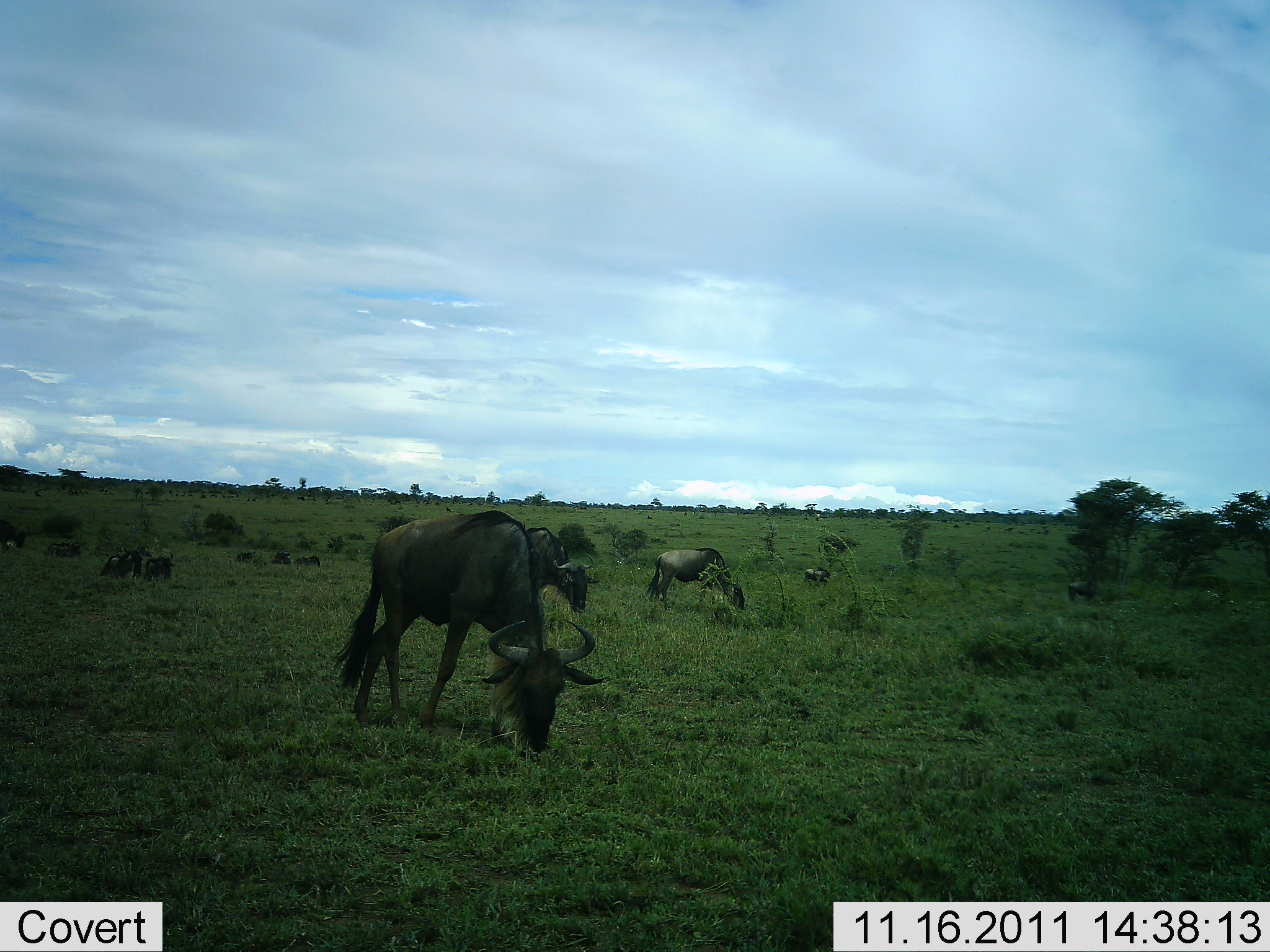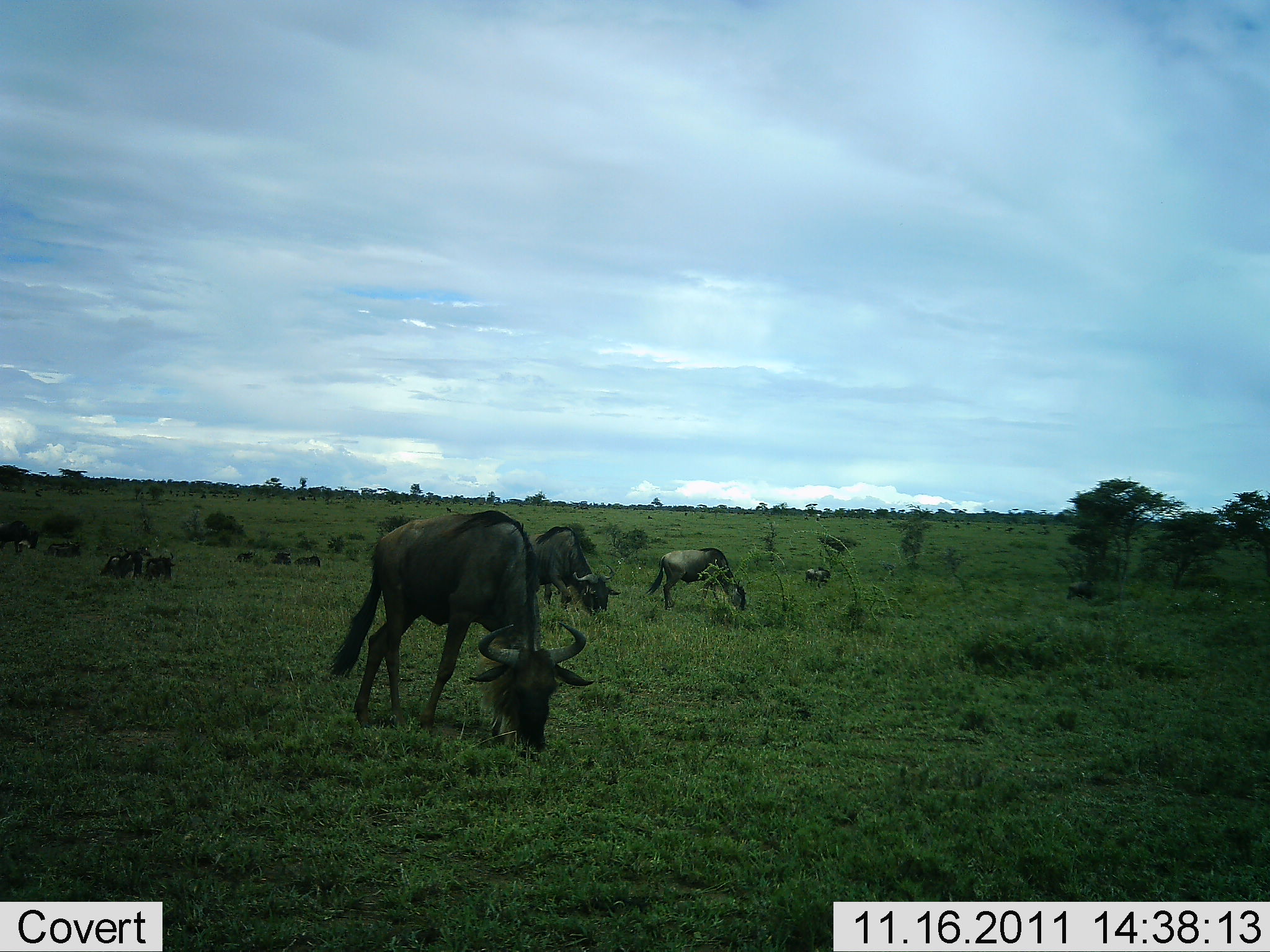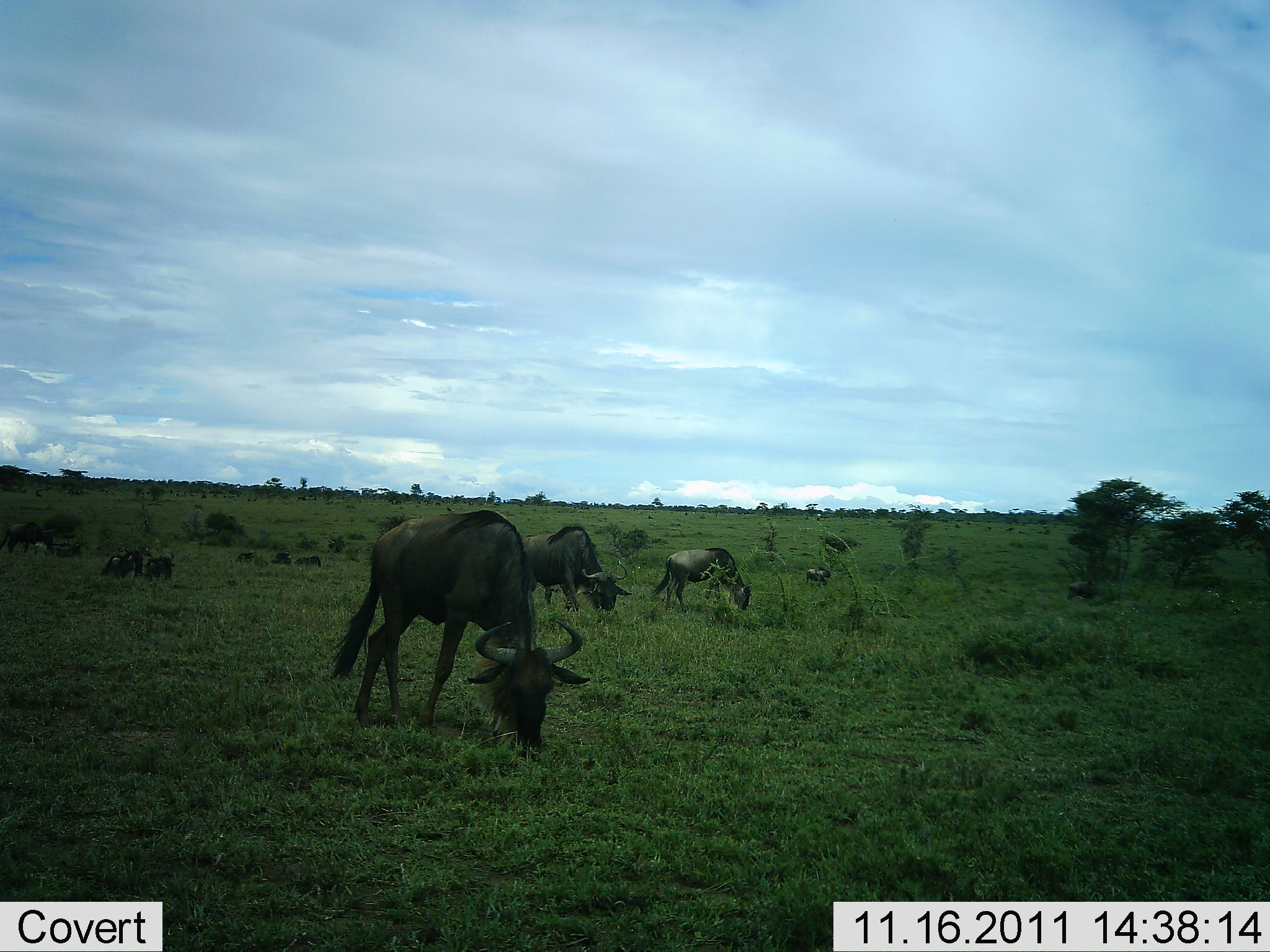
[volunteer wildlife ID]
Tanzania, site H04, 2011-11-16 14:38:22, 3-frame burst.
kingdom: Animalia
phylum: Chordata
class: Mammalia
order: Artiodactyla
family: Bovidae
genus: Connochaetes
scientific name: Connochaetes taurinus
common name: blue wildebeest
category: wildebeest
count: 7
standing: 40%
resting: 10%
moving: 0%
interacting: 0%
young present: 20%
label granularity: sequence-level